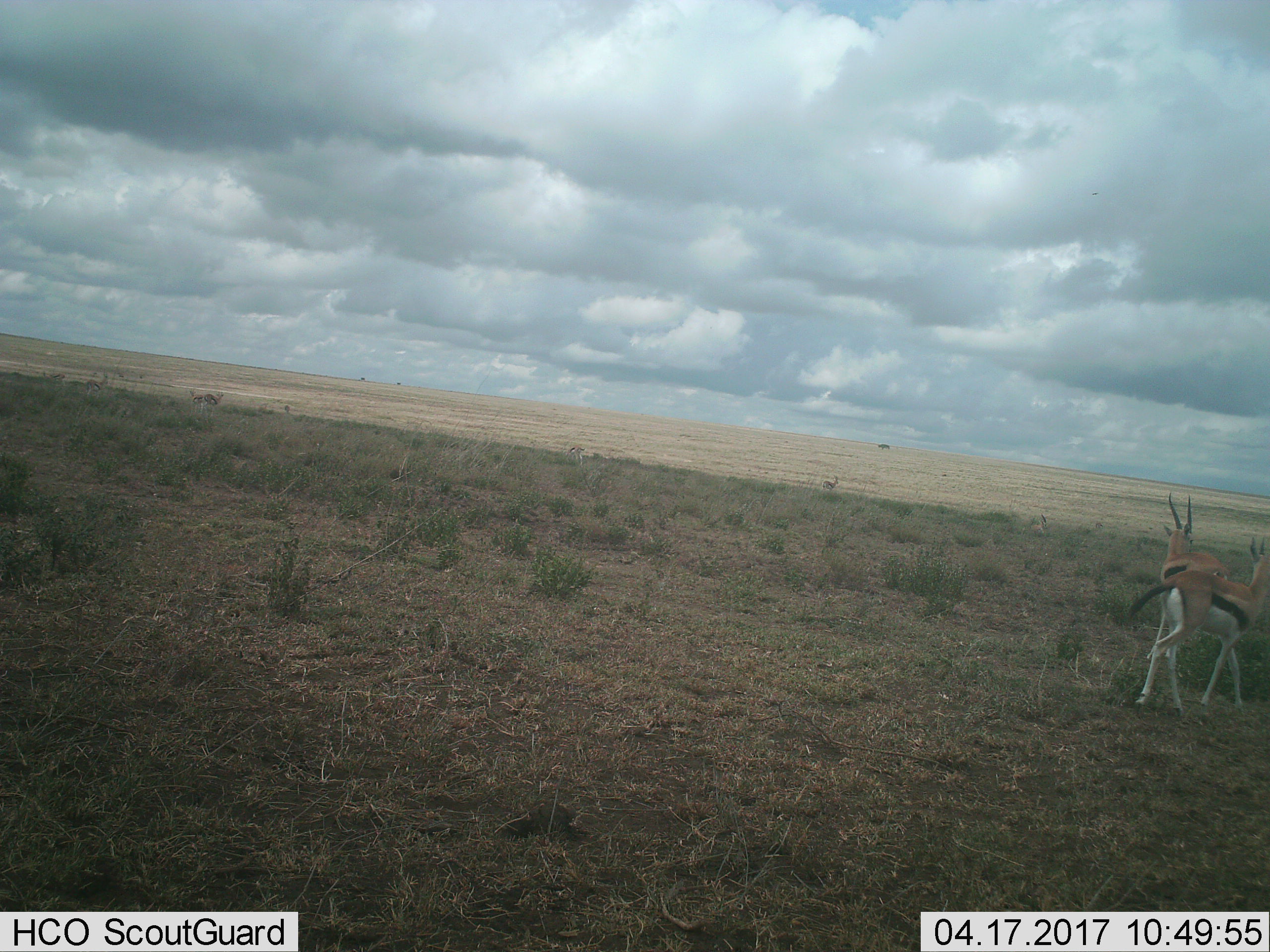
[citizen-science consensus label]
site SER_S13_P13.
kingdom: Animalia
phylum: Chordata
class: Mammalia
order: Artiodactyla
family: Bovidae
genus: Eudorcas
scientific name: Eudorcas thomsonii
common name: thomson's gazelle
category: gazellethomsons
Gazellethomsons (thomson's gazelle) (Eudorcas thomsonii), count 10. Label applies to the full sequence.